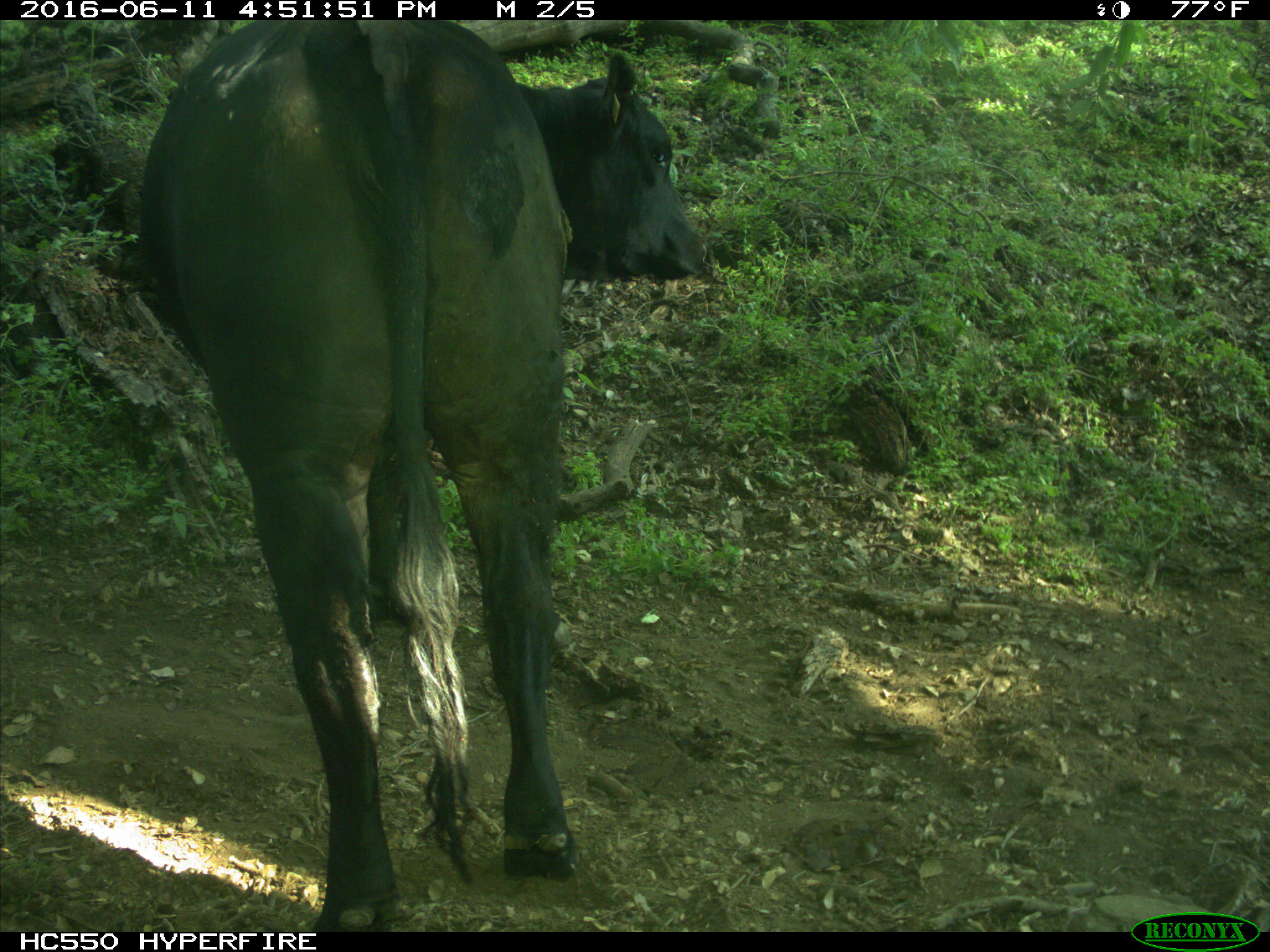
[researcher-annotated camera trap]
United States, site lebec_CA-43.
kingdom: Animalia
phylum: Chordata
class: Mammalia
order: Artiodactyla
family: Bovidae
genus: Bos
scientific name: Bos taurus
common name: domestic cow